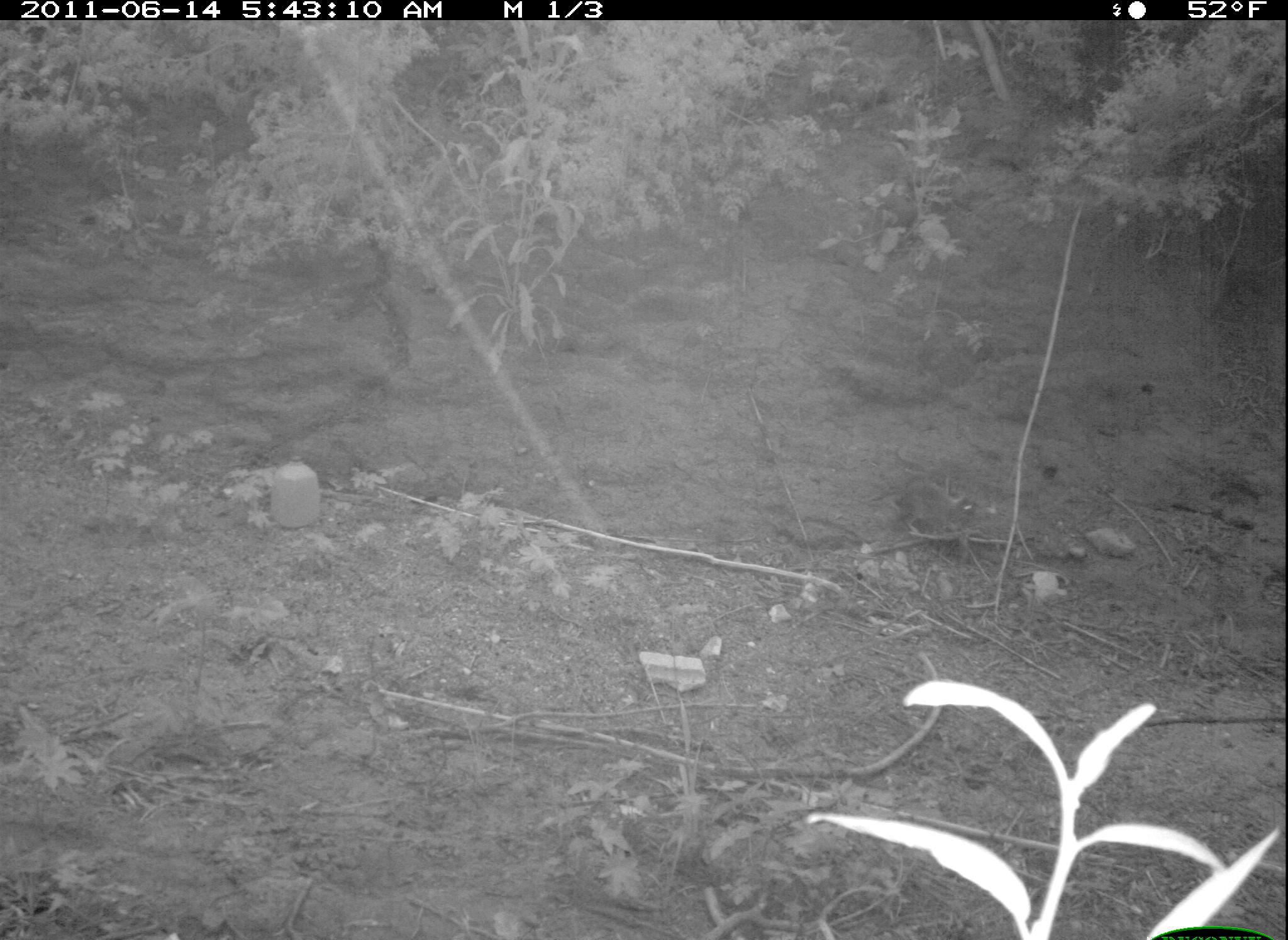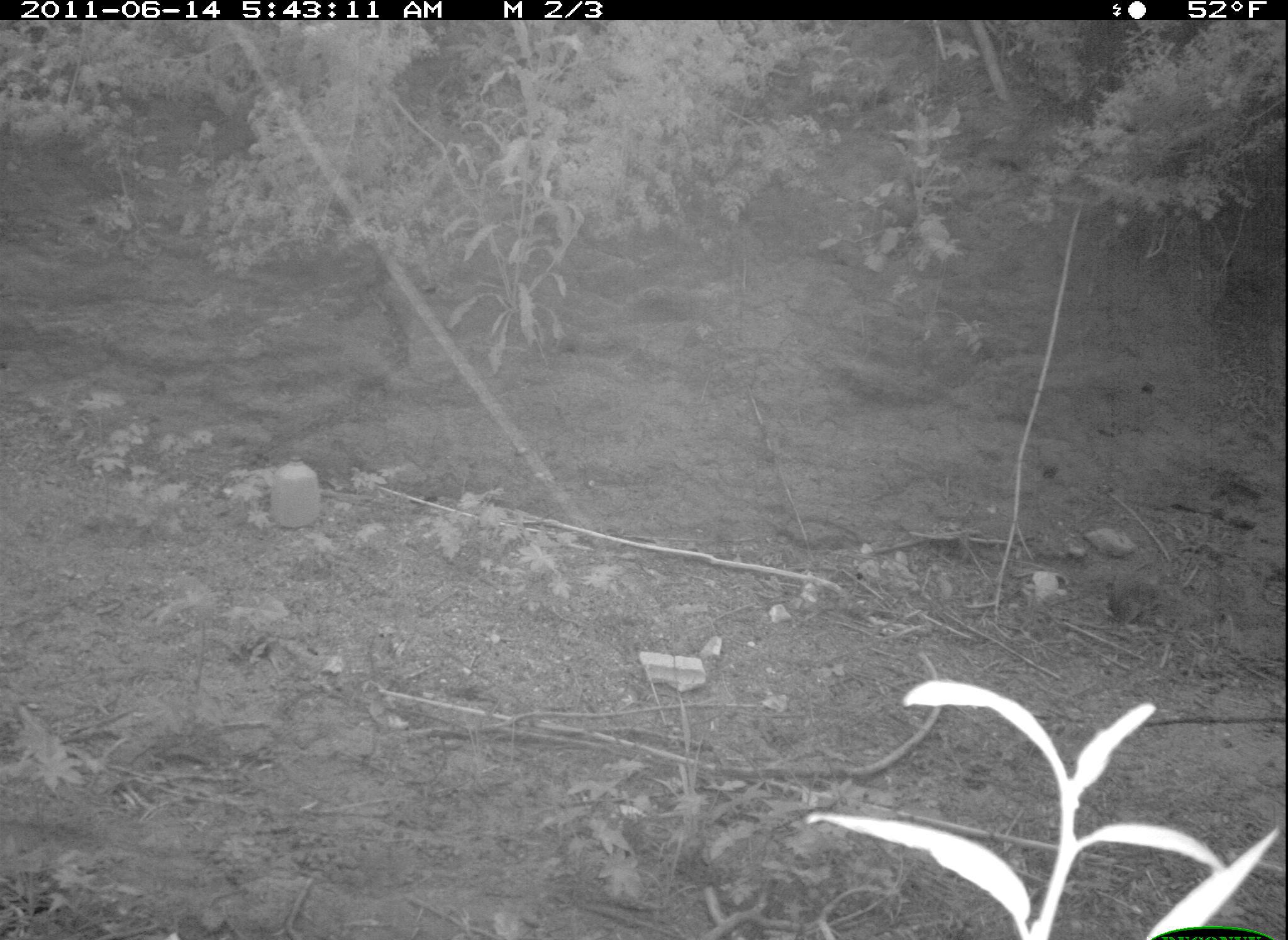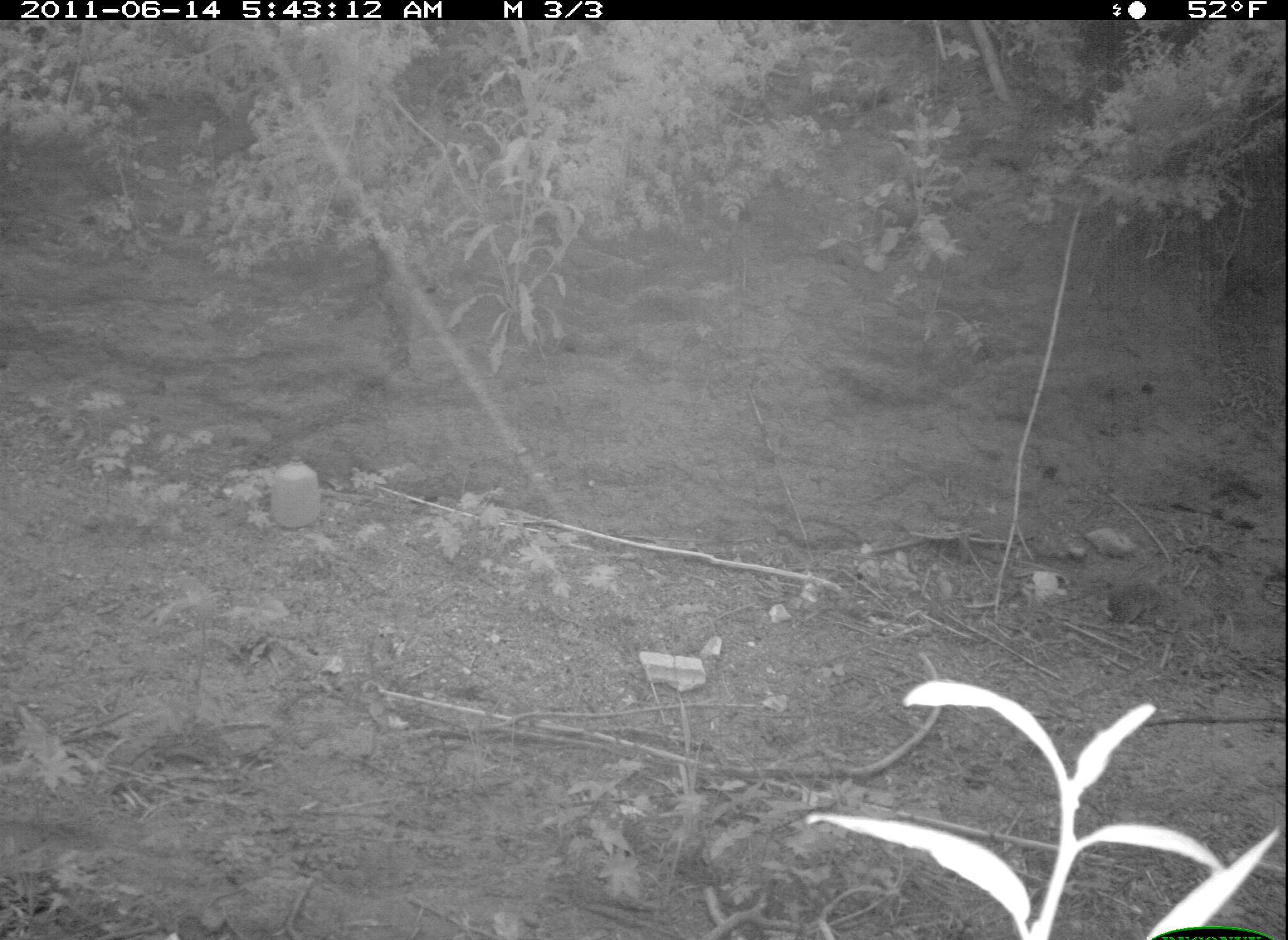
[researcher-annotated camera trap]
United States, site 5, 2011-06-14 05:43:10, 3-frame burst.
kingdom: Animalia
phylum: Chordata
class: Mammalia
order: Lagomorpha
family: Leporidae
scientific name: Leporidae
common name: rabbits and hares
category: rabbit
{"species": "rabbit (rabbits and hares) (Leporidae)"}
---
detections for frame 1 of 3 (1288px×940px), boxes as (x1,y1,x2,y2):
rabbit: (891,484,986,534)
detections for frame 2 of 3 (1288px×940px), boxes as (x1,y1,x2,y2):
rabbit: (1105,577,1198,634)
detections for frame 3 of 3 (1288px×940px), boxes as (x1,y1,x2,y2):
rabbit: (1107,560,1180,628)